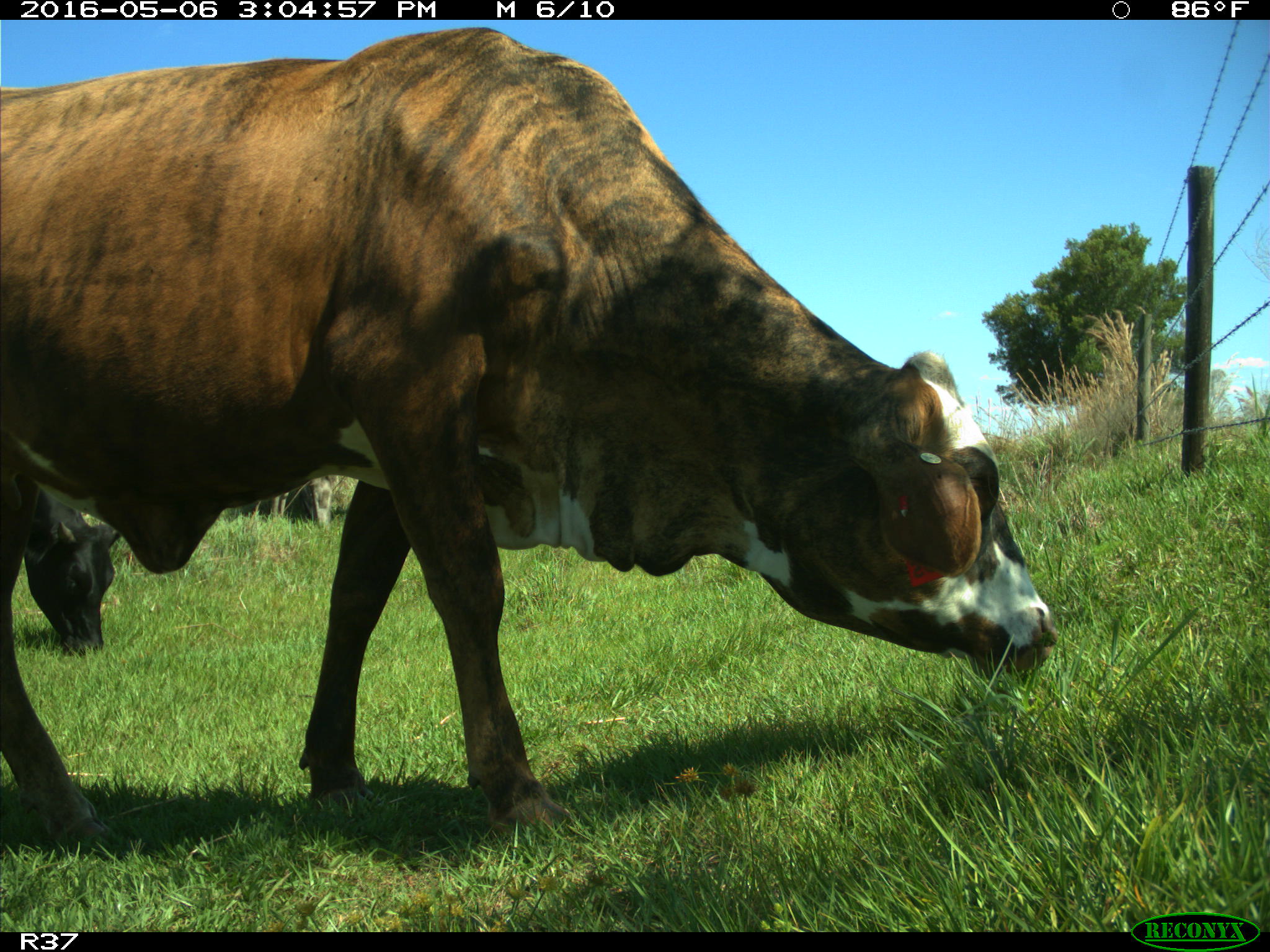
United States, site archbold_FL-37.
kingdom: Animalia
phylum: Chordata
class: Mammalia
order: Artiodactyla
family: Bovidae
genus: Bos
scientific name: Bos taurus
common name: domestic cow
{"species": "Bos taurus (domestic cow)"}